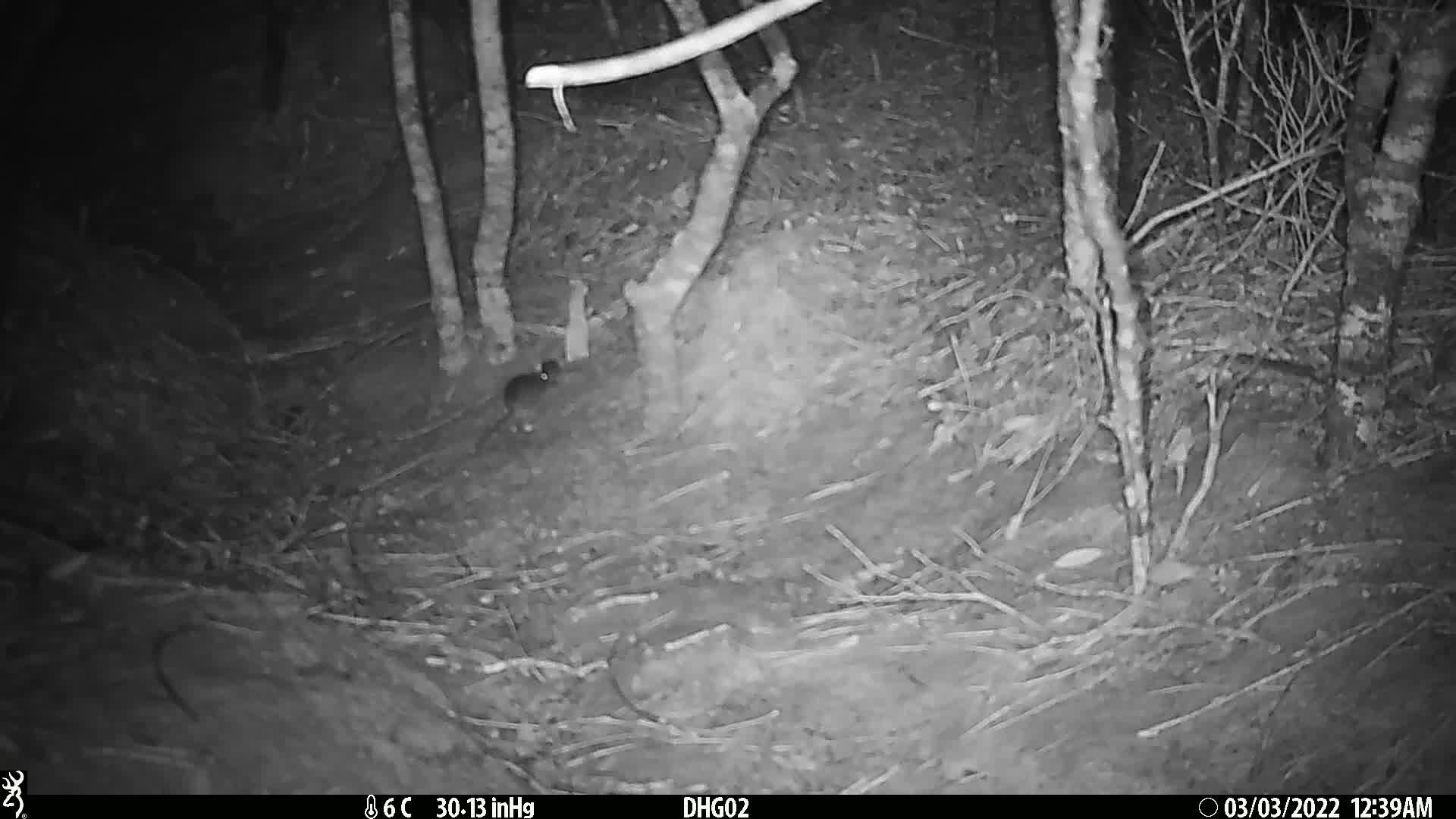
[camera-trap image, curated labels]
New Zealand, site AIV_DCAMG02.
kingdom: Animalia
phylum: Chordata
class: Mammalia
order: Rodentia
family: Muridae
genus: Mus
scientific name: Mus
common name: mouse